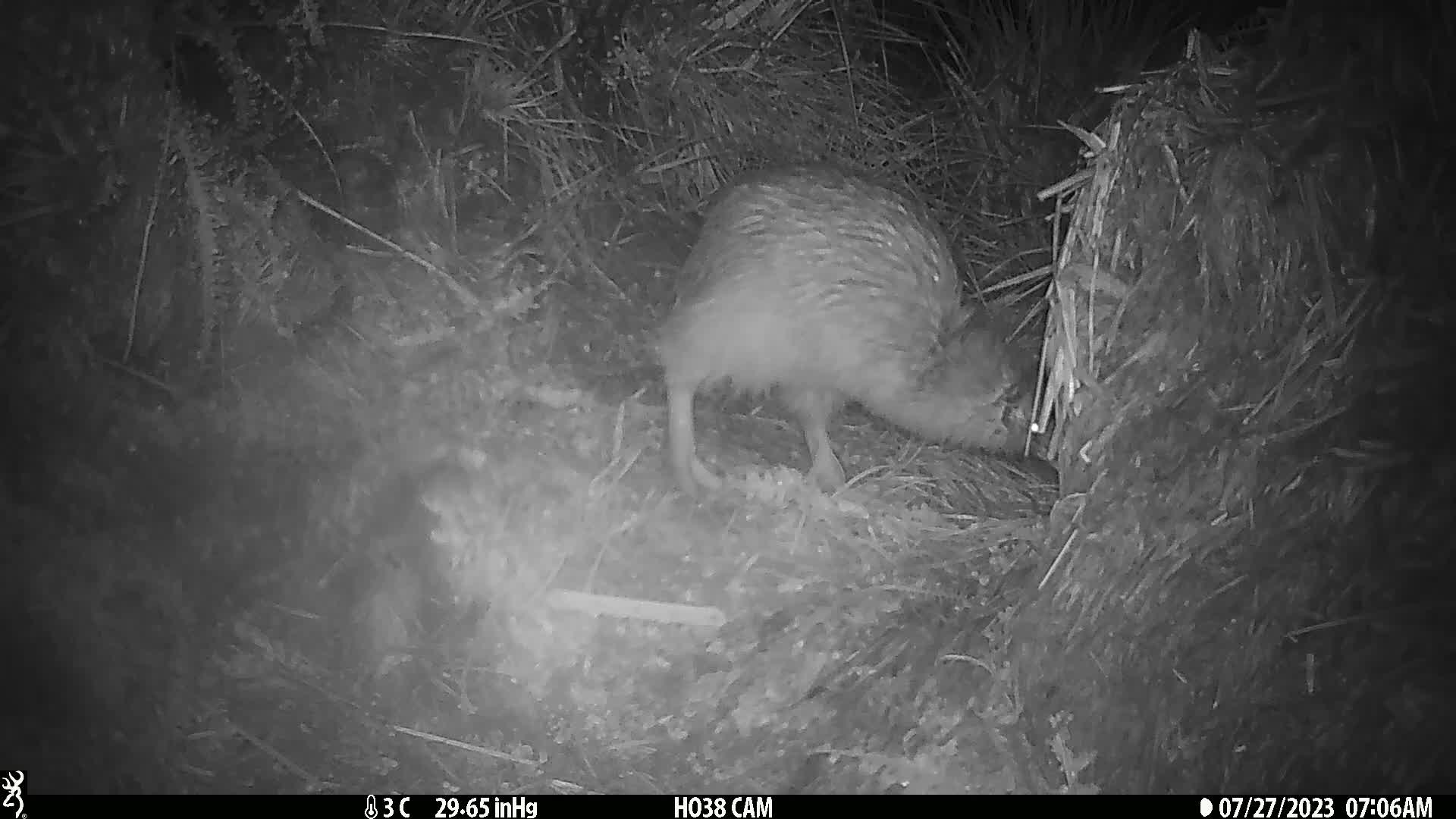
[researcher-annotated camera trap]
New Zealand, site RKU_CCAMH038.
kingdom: Animalia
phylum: Chordata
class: Aves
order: Apterygiformes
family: Apterygidae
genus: Apteryx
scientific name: Apteryx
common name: kiwi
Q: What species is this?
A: Kiwi (Apteryx).